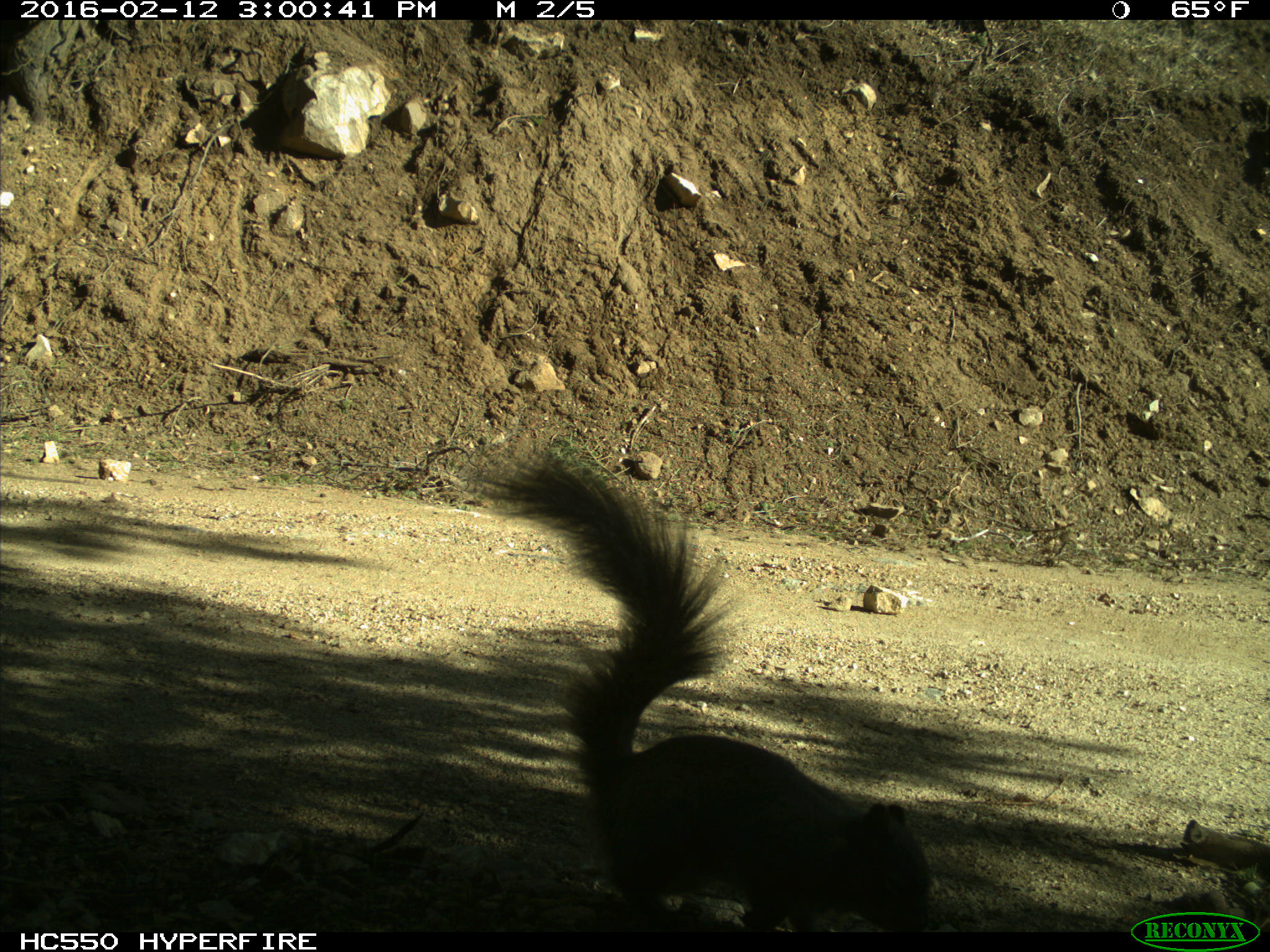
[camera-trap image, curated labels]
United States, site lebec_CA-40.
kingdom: Animalia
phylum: Chordata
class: Mammalia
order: Rodentia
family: Sciuridae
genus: Sciurus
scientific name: Sciurus carolinensis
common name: eastern gray squirrel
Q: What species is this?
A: Sciurus carolinensis (eastern gray squirrel).